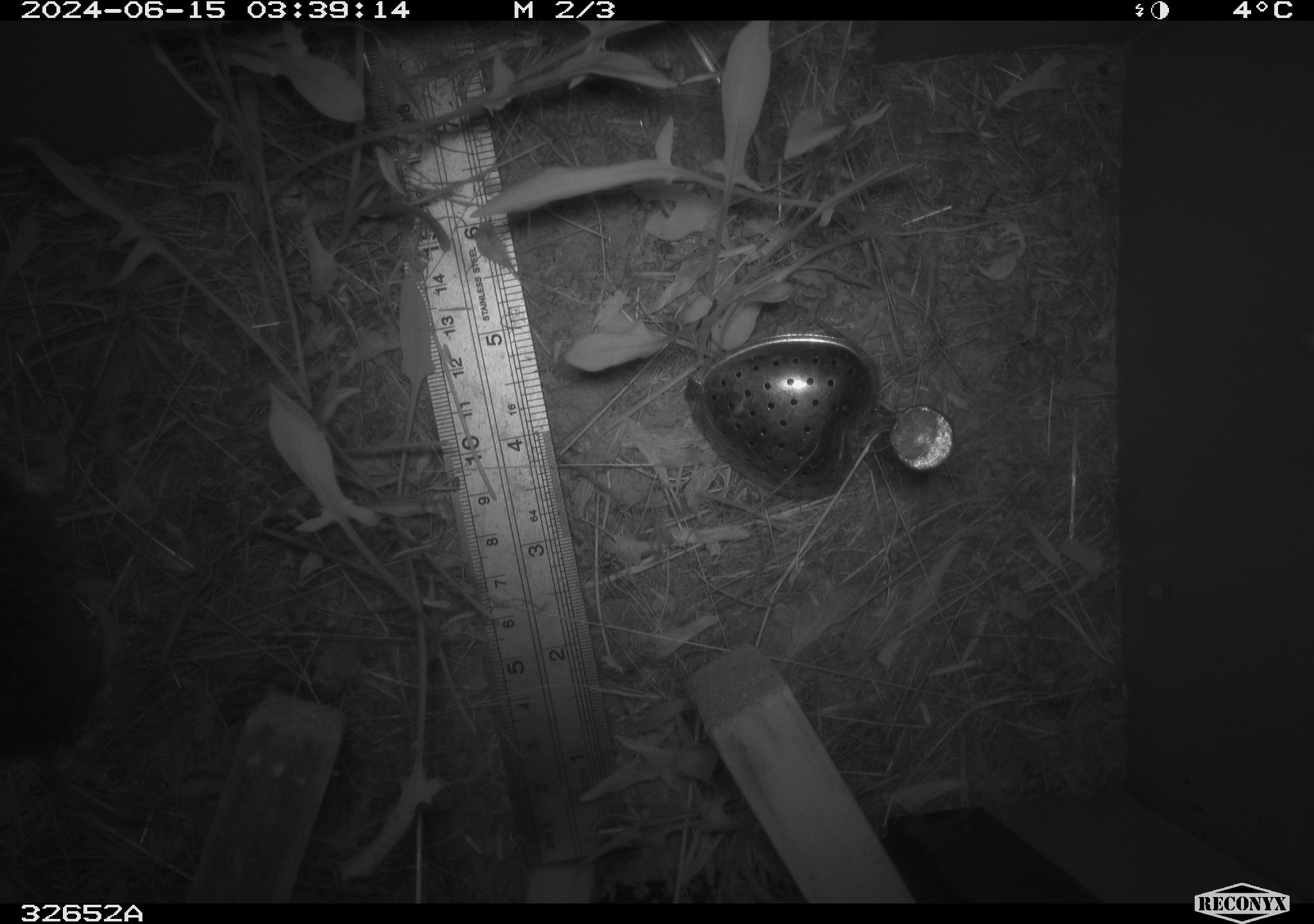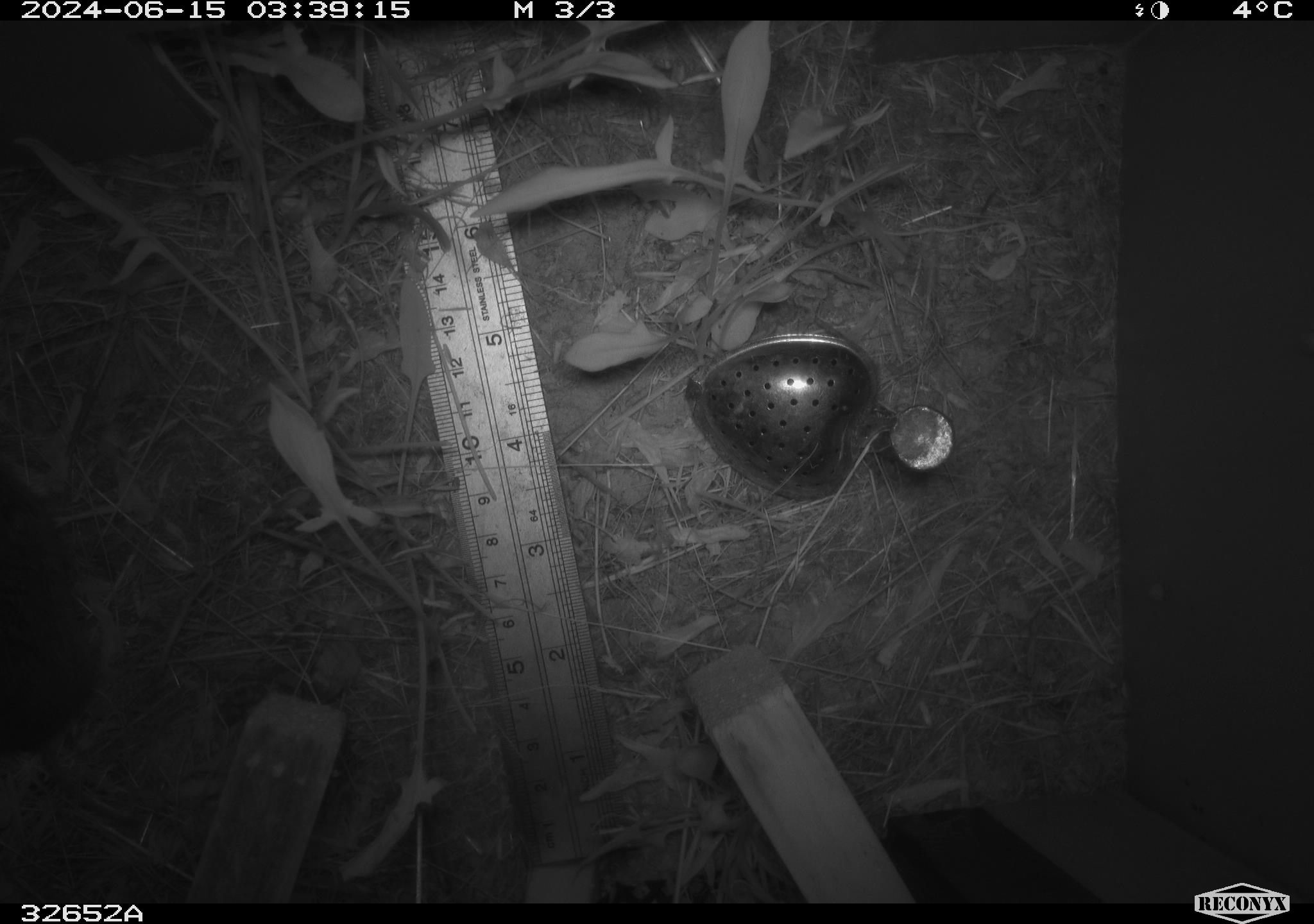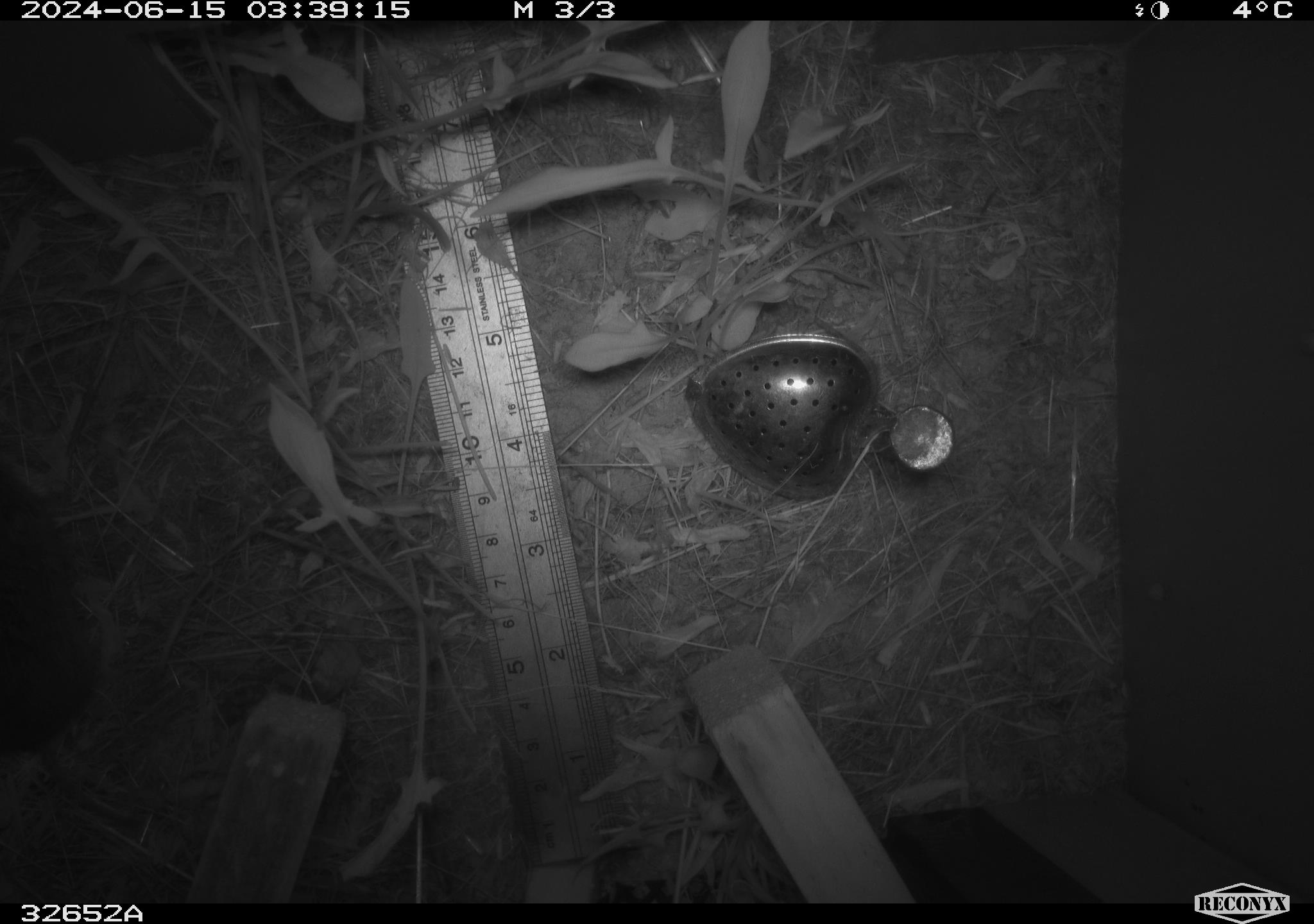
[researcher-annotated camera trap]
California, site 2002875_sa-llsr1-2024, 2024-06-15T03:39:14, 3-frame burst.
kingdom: Animalia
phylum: Chordata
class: Mammalia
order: Rodentia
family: Cricetidae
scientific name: Arvicolinae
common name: voles, lemmings, and muskrats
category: arvicolinae subfamily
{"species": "arvicolinae subfamily (voles, lemmings, and muskrats) (Arvicolinae)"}